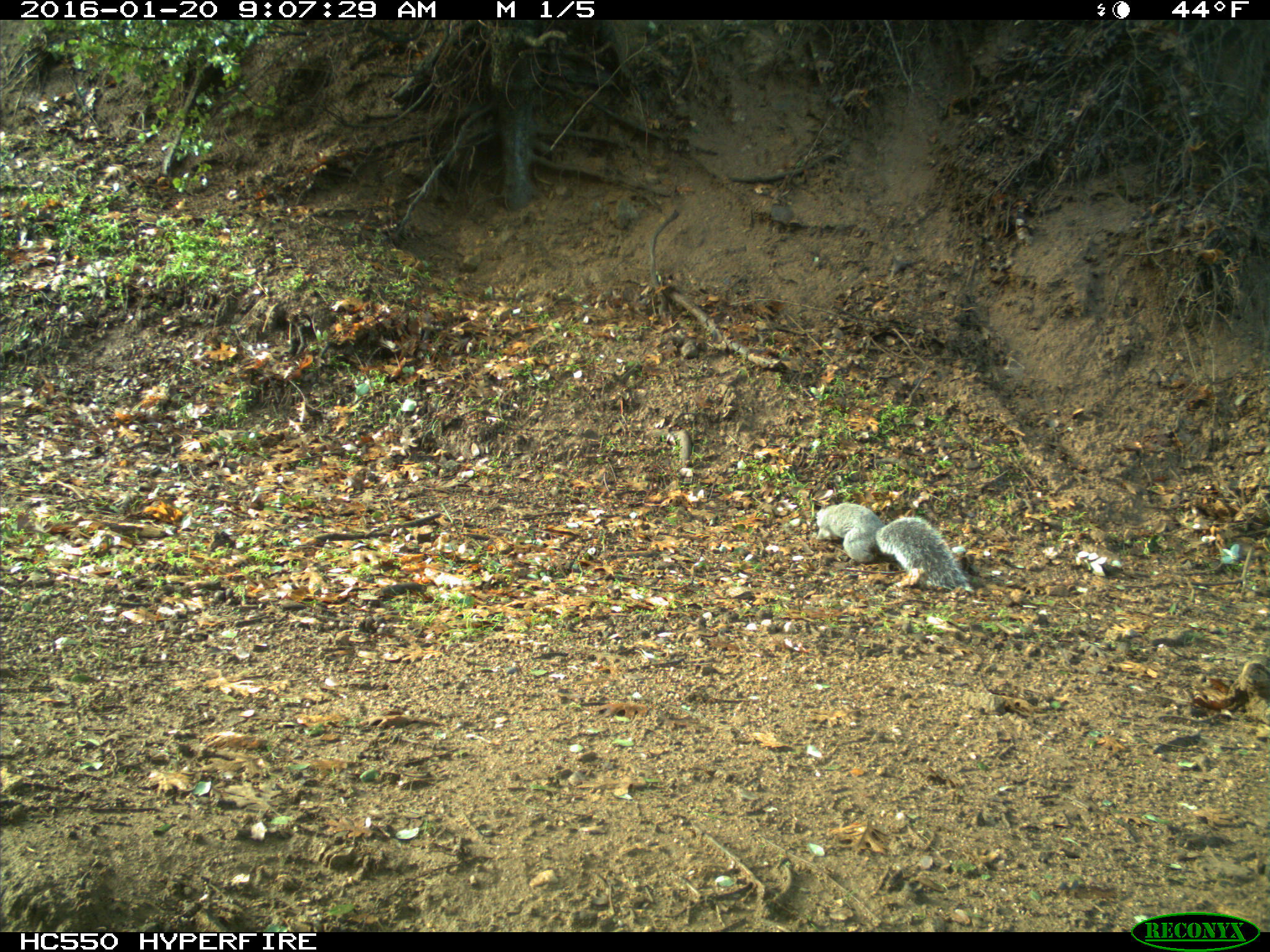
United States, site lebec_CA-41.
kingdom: Animalia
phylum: Chordata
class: Mammalia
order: Rodentia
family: Sciuridae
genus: Sciurus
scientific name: Sciurus carolinensis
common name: eastern gray squirrel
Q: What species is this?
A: Sciurus carolinensis (eastern gray squirrel).